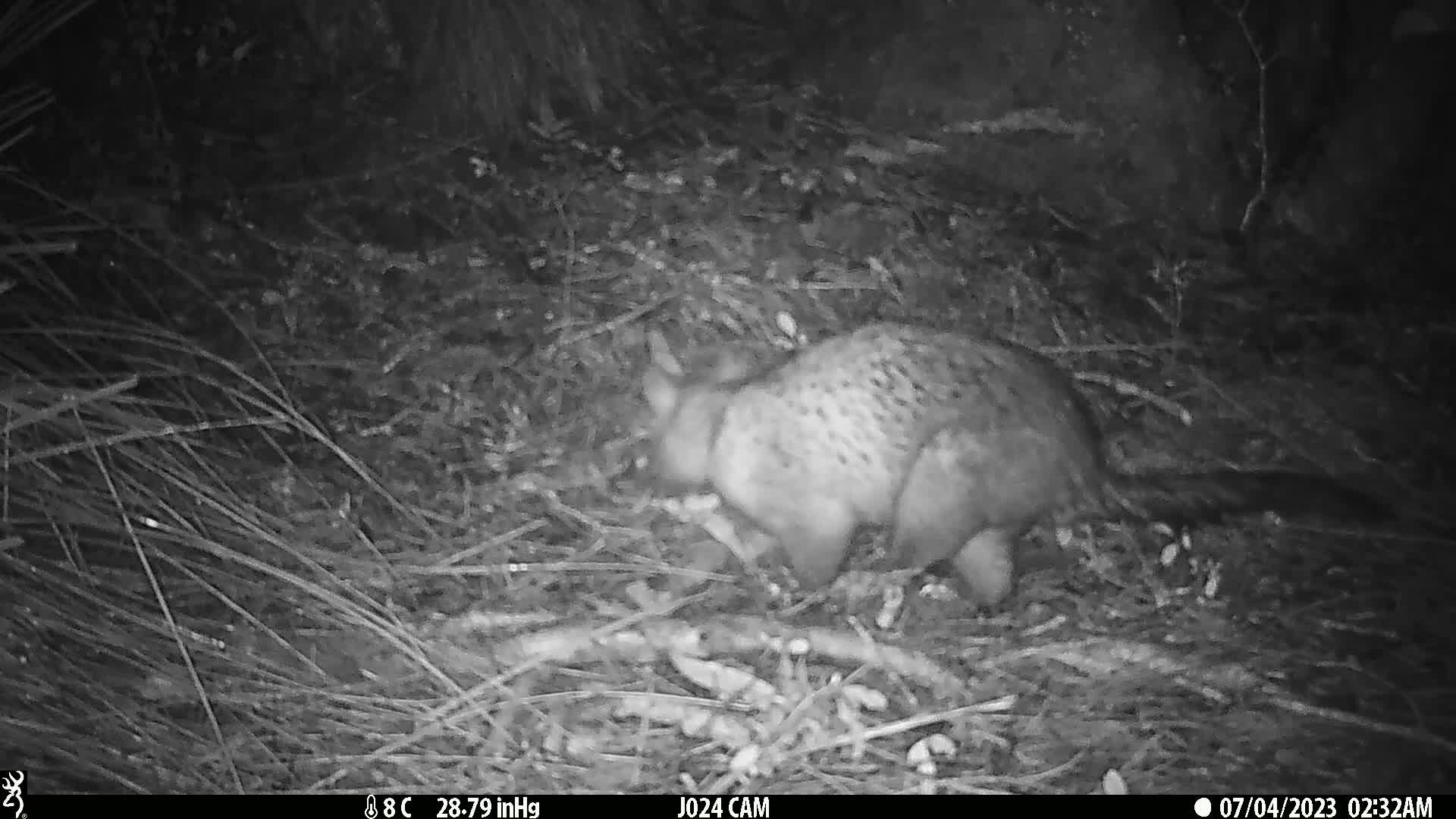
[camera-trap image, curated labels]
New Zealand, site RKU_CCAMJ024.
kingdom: Animalia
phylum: Chordata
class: Mammalia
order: Diprotodontia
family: Phalangeridae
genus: Trichosurus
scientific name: Trichosurus vulpecula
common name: common brushtail possum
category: possum